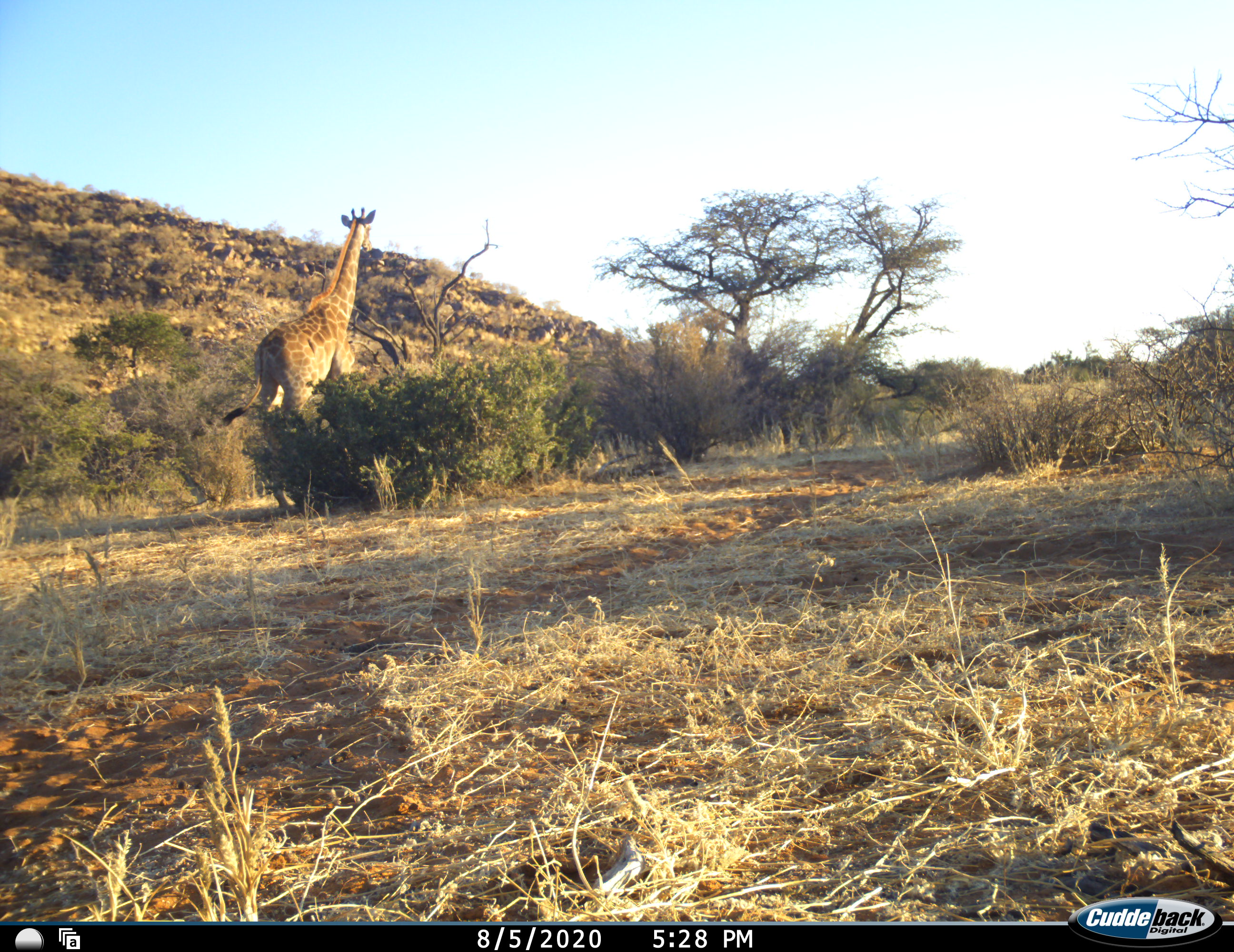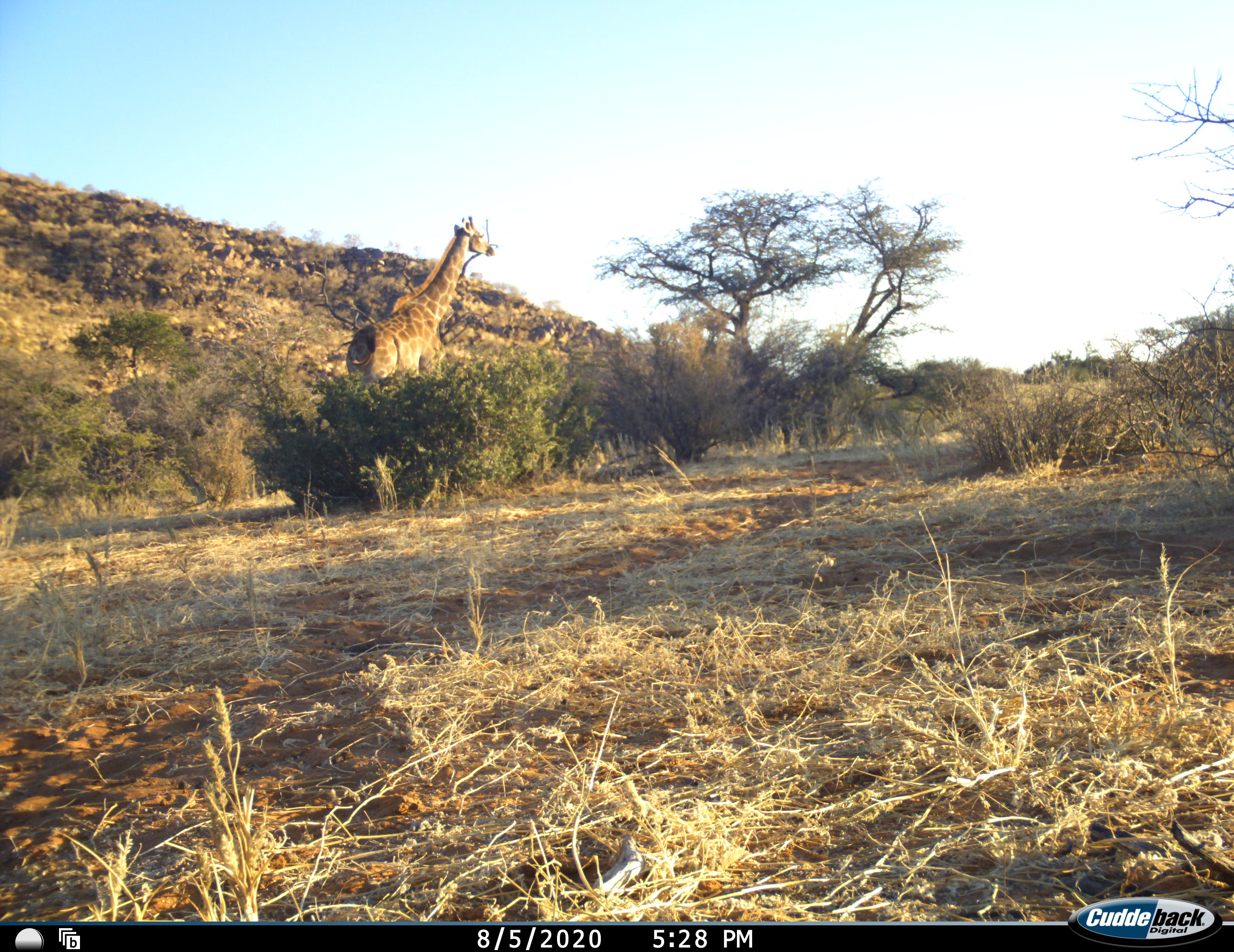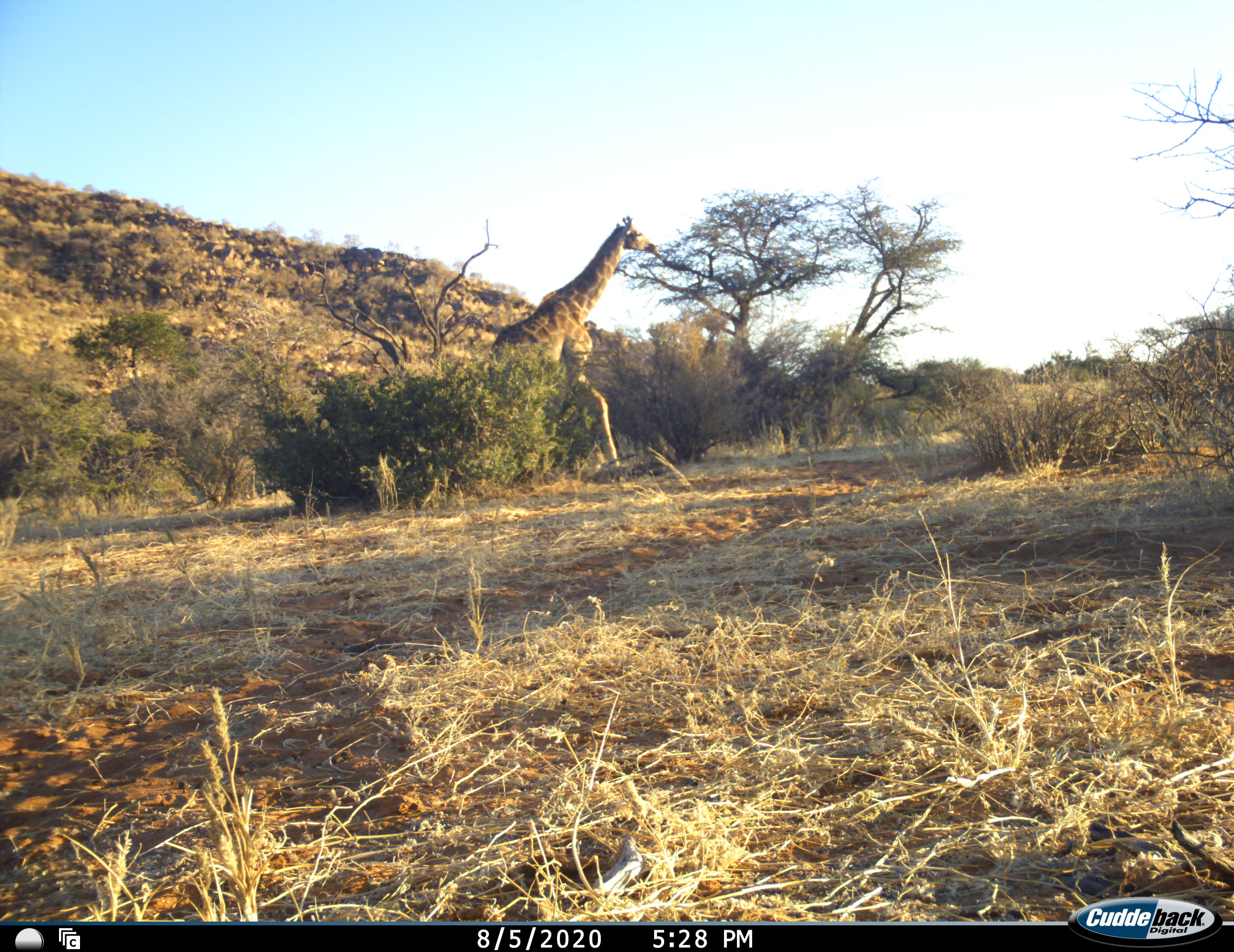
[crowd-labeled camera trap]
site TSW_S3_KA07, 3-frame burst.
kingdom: Animalia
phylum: Chordata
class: Mammalia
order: Artiodactyla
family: Giraffidae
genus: Giraffa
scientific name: Giraffa camelopardalis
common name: giraffe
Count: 1.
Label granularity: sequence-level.